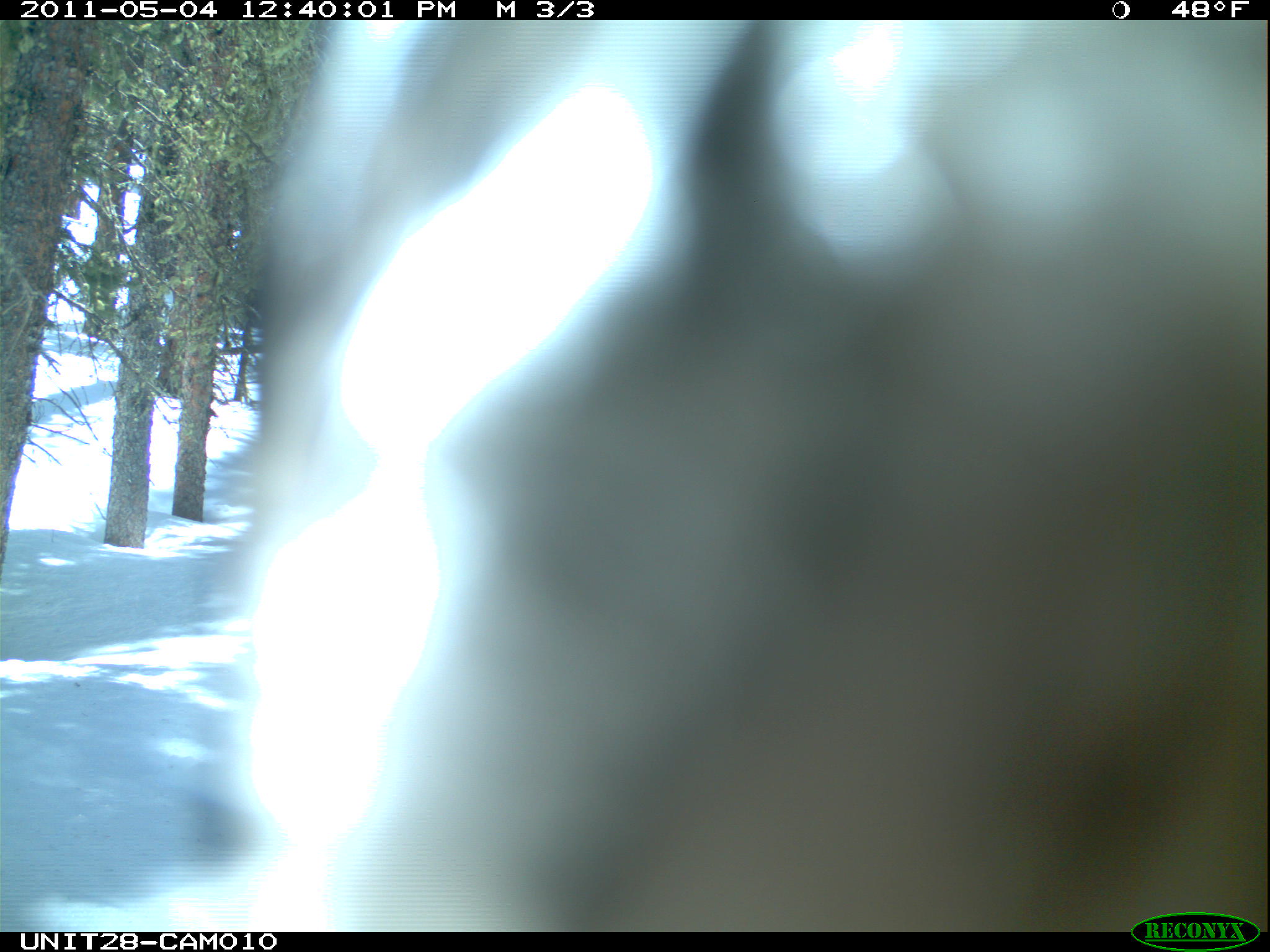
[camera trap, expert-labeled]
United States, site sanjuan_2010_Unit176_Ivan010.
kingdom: Animalia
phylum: Chordata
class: Aves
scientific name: Aves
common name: birds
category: unidentified bird